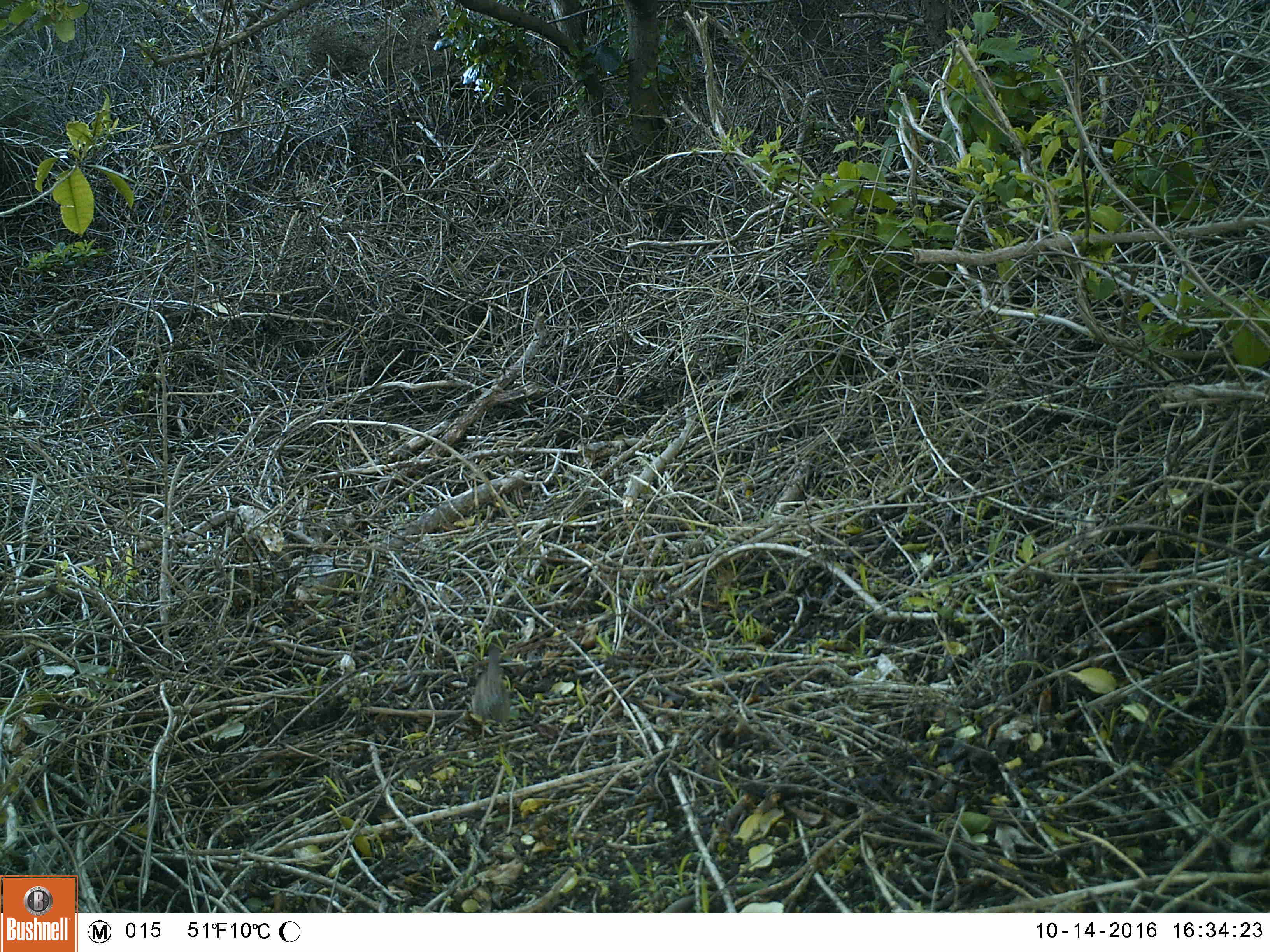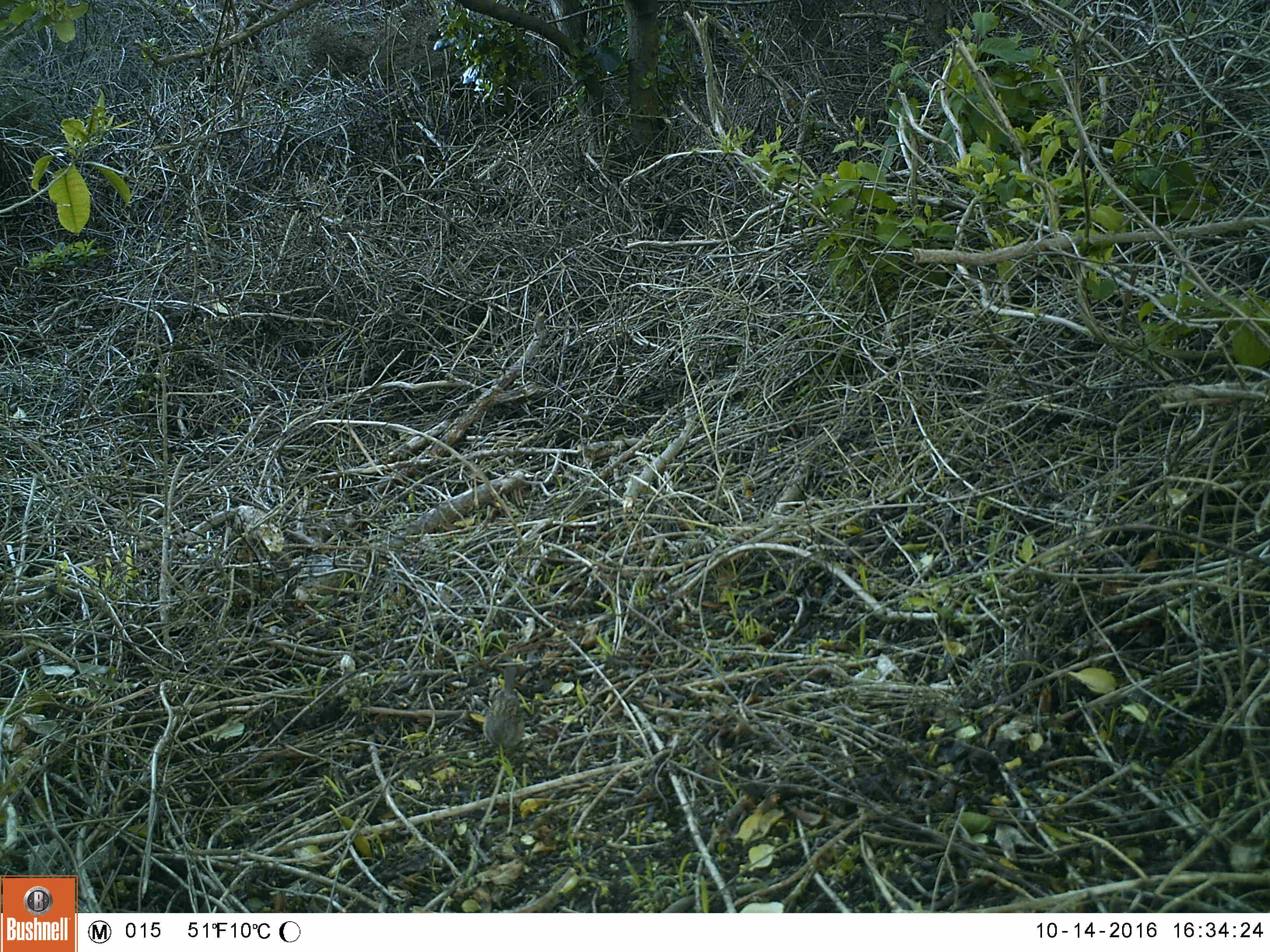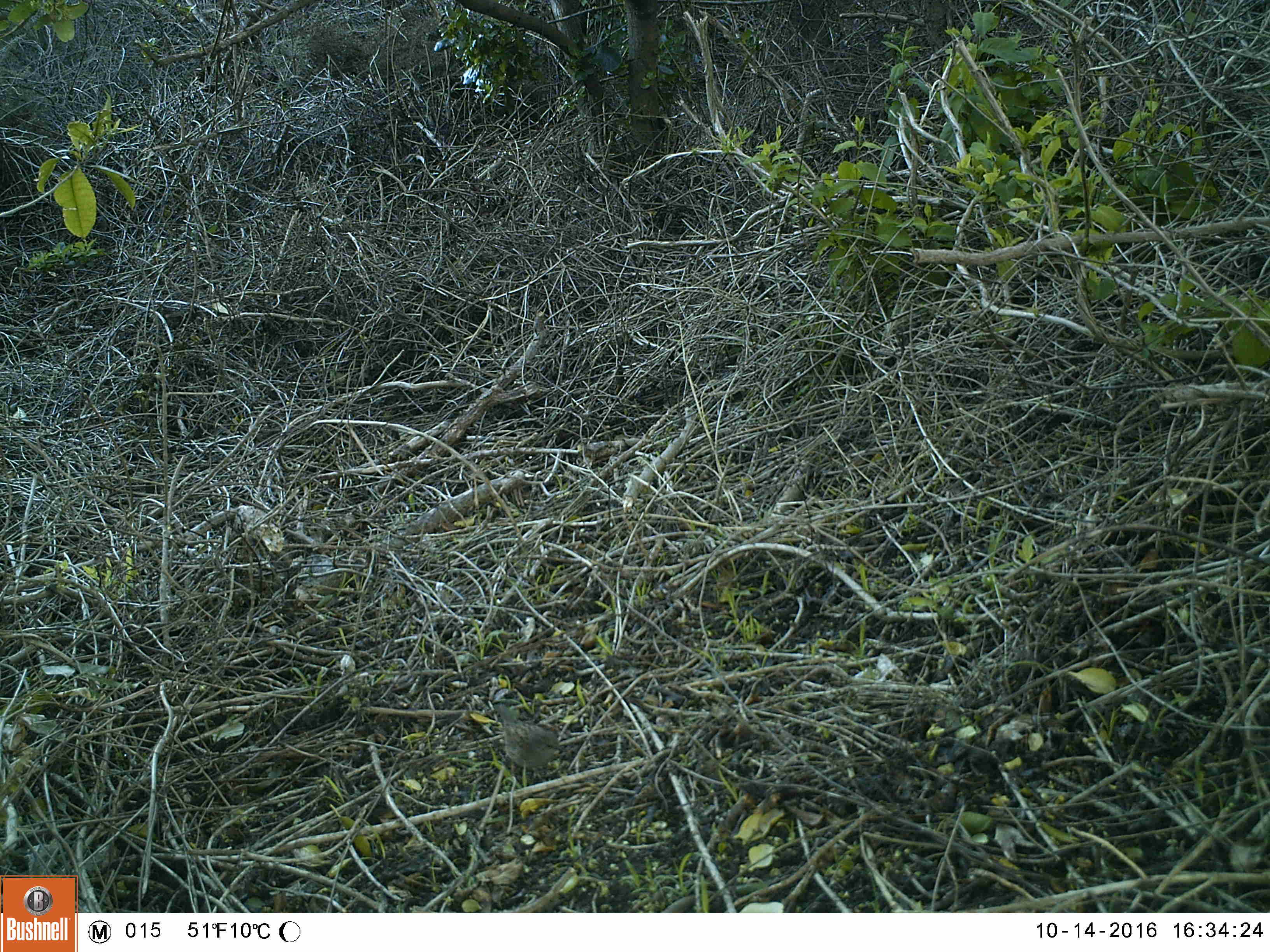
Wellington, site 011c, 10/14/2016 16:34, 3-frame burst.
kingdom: Animalia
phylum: Chordata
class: Aves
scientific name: Aves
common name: bird